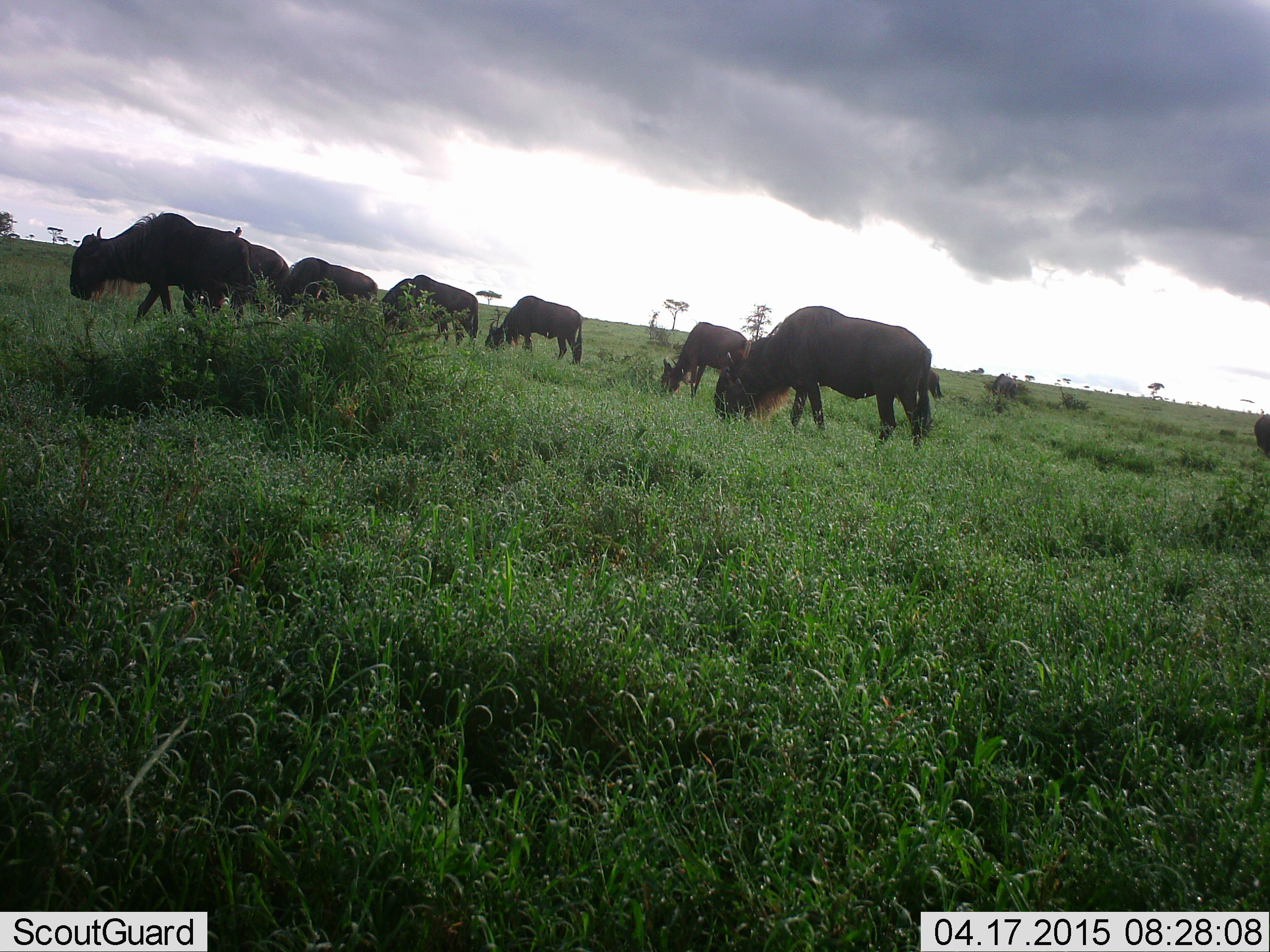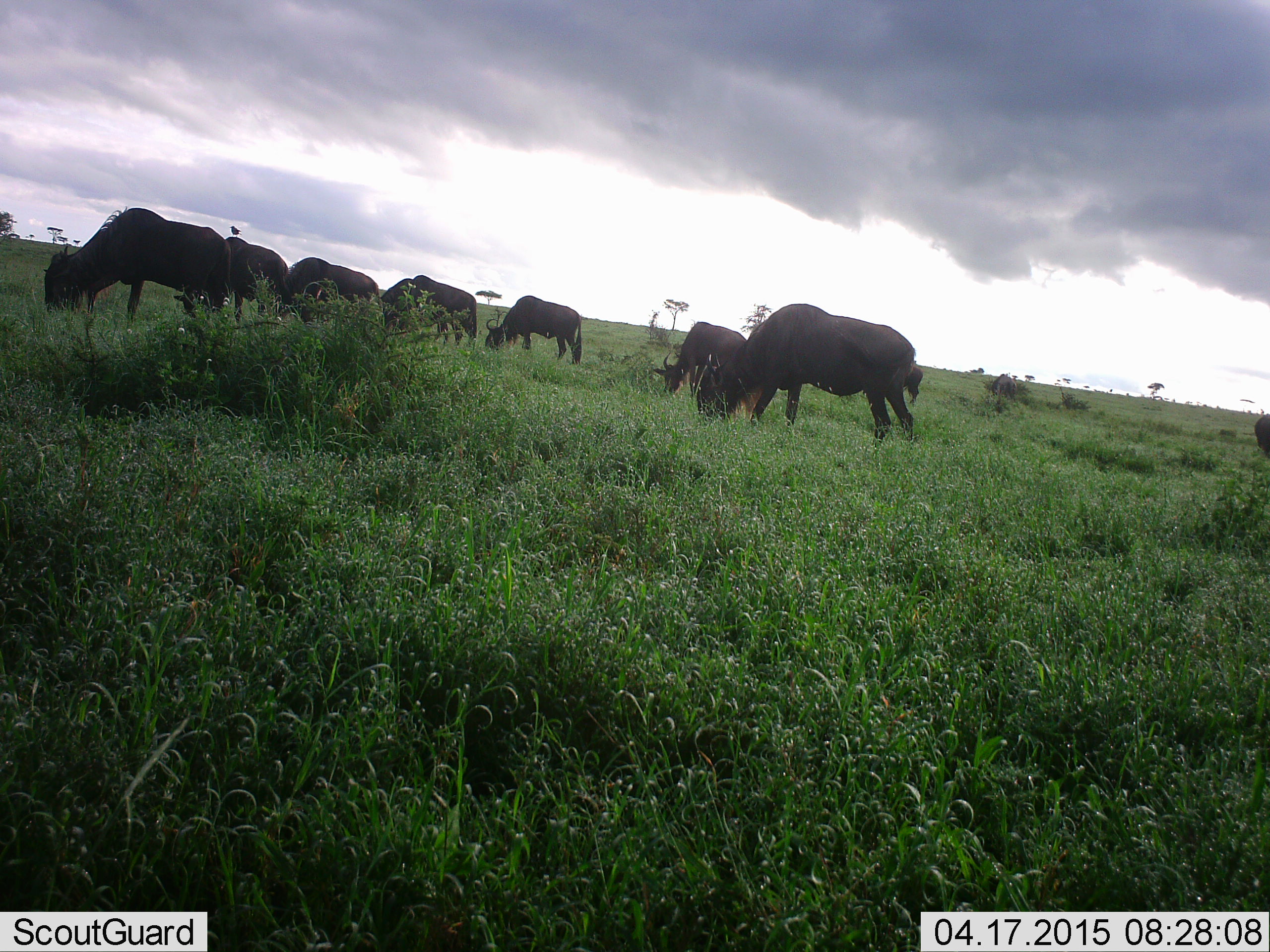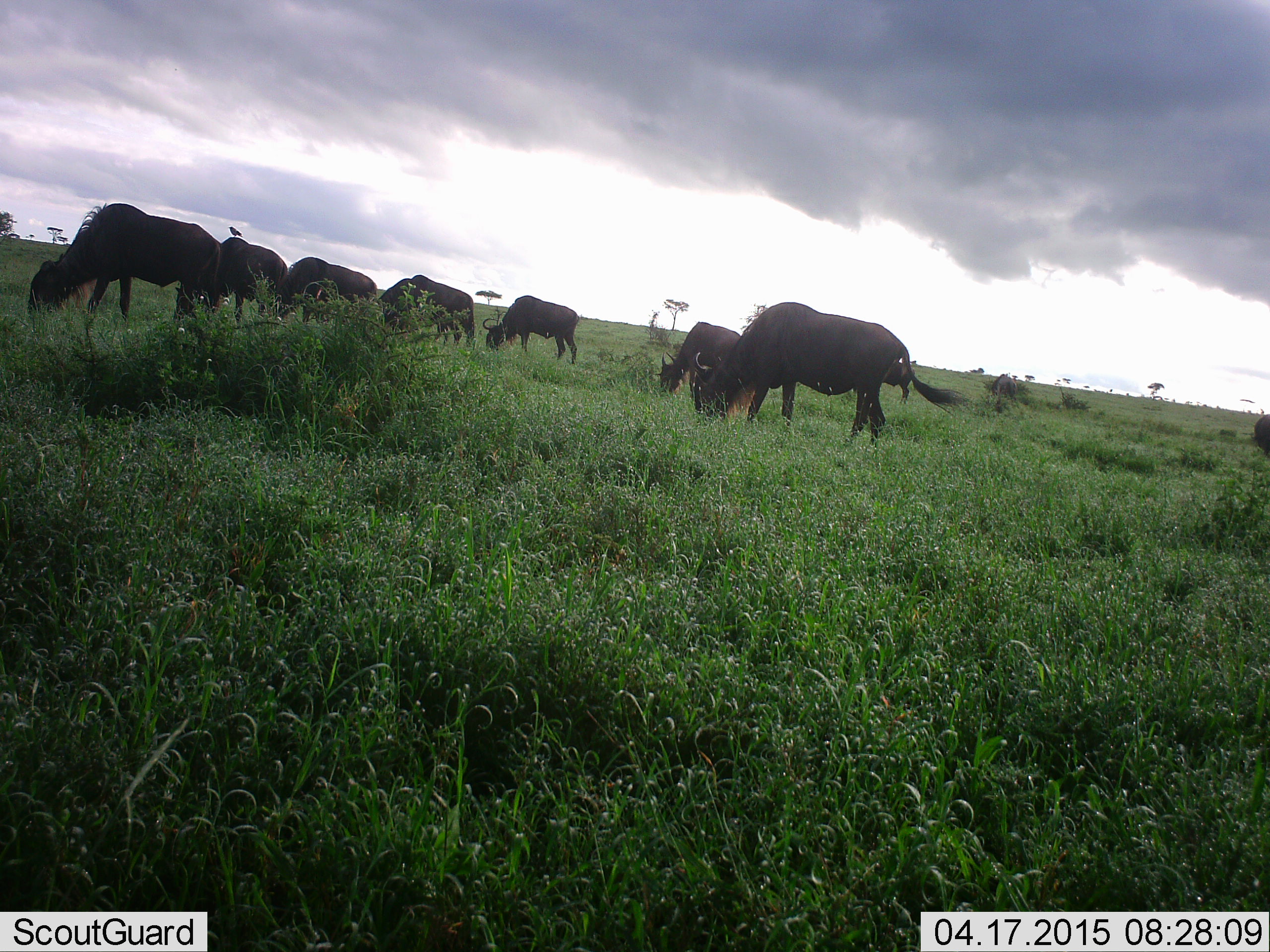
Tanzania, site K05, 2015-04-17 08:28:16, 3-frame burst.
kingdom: Animalia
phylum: Chordata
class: Mammalia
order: Artiodactyla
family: Bovidae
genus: Connochaetes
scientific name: Connochaetes taurinus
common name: blue wildebeest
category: wildebeest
Wildebeest (blue wildebeest) (Connochaetes taurinus), count 8. Behavior (volunteer vote fractions): standing 25%, resting 0%, moving 25%, interacting 0%. Young present (vote fraction): 0%. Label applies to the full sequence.